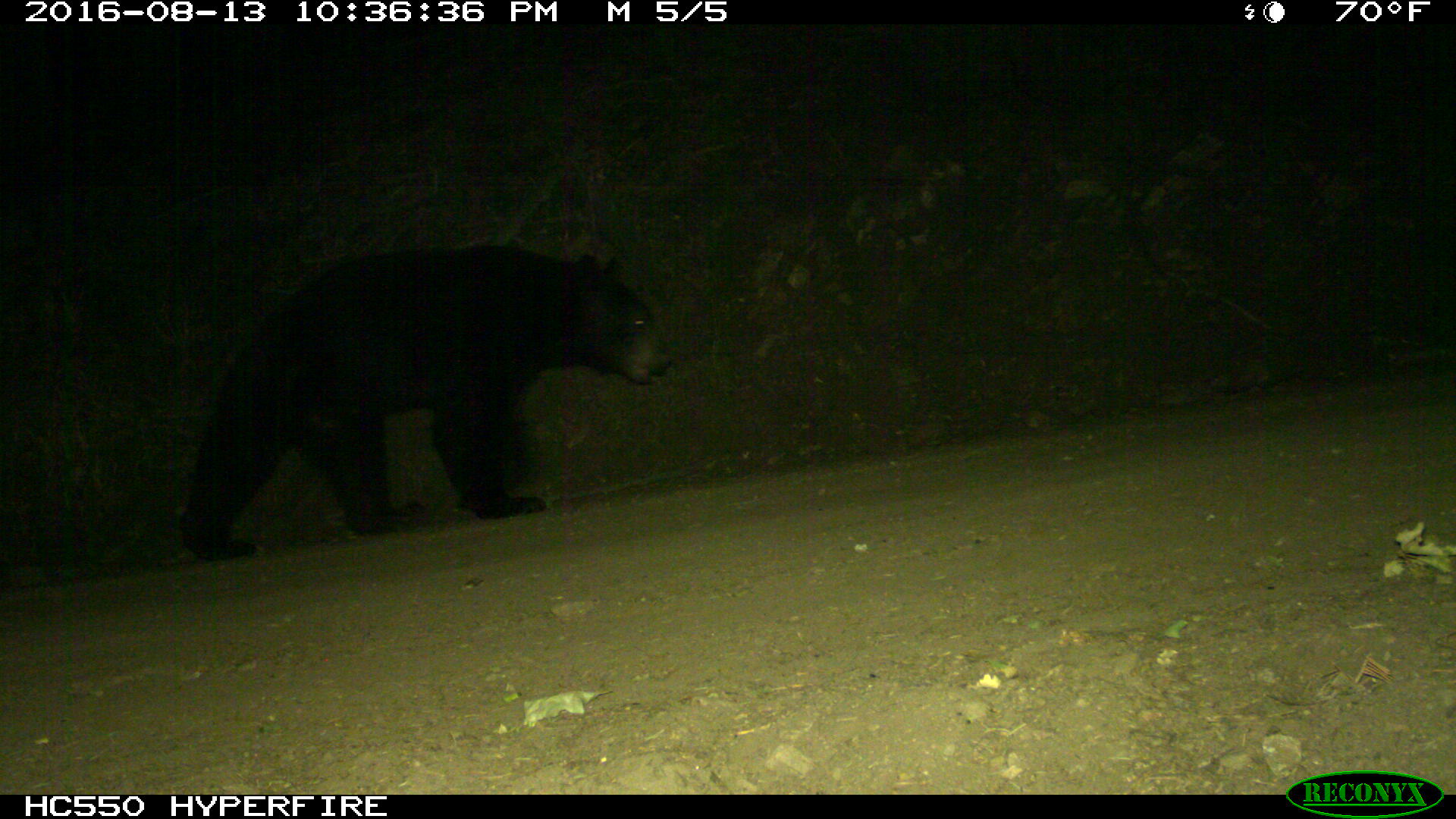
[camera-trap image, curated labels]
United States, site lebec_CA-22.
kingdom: Animalia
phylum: Chordata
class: Mammalia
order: Carnivora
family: Ursidae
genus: Ursus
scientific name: Ursus americanus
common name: american black bear